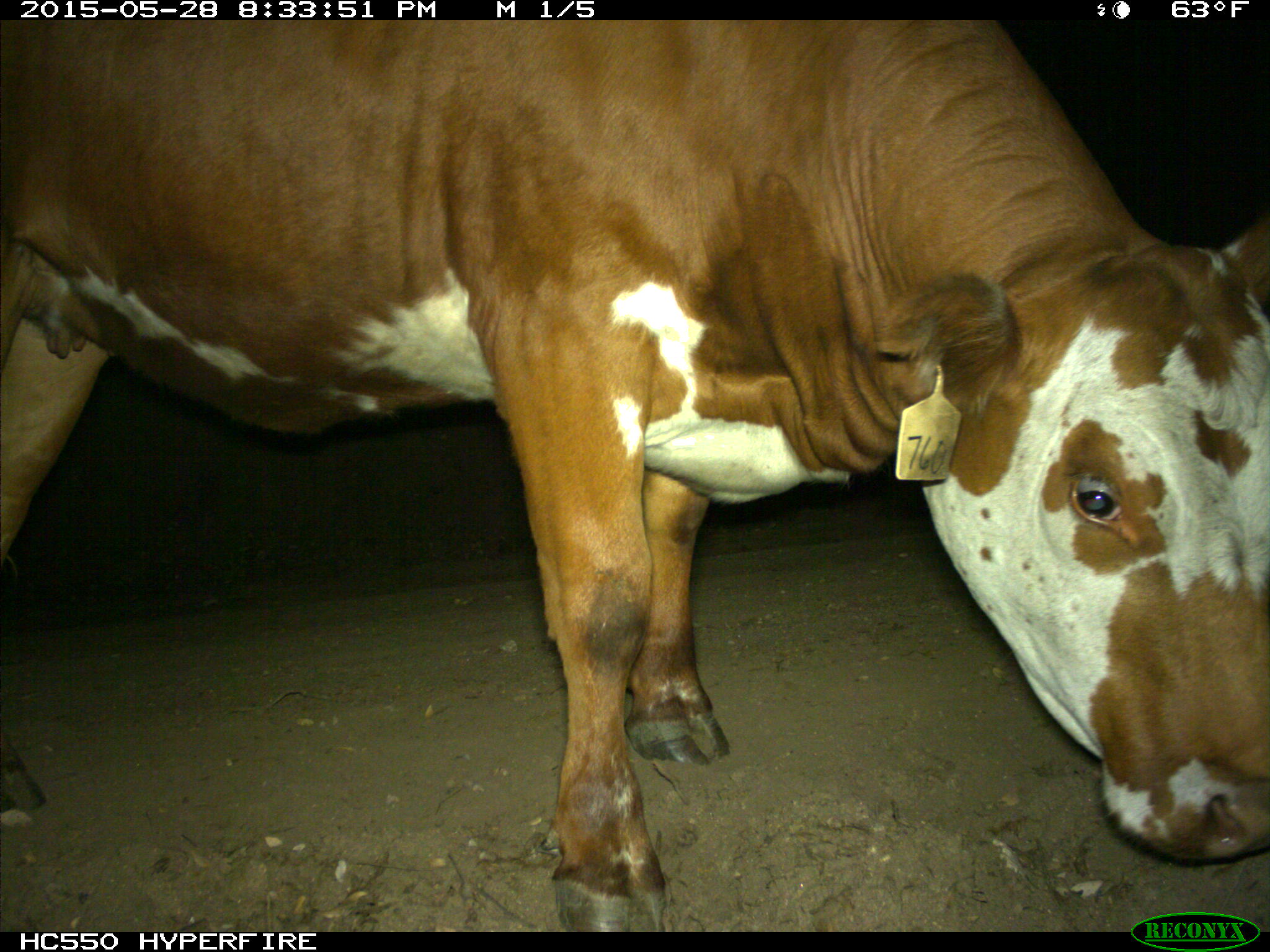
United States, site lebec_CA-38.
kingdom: Animalia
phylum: Chordata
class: Mammalia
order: Artiodactyla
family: Bovidae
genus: Bos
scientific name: Bos taurus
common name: domestic cow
Bos taurus (domestic cow).